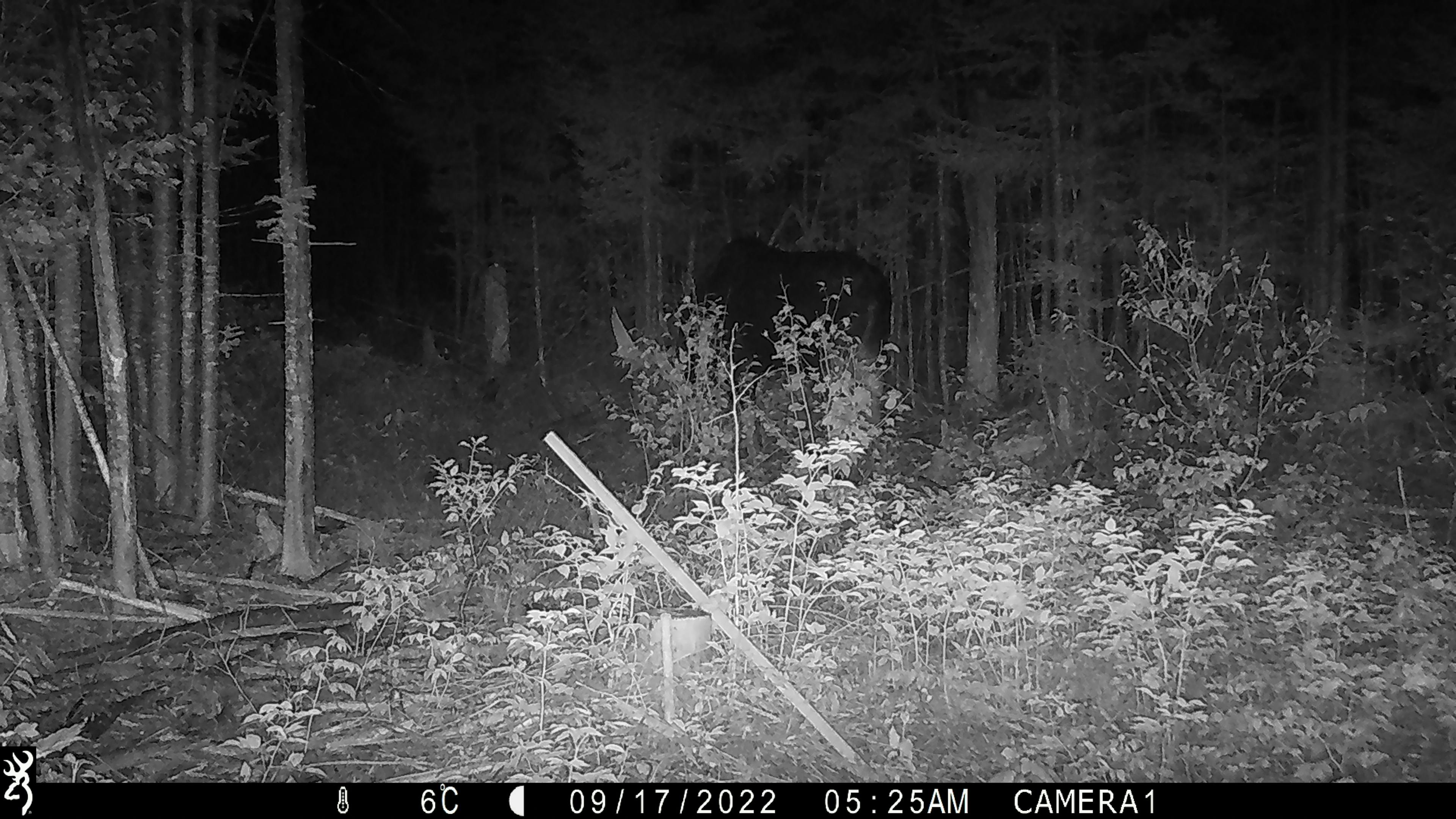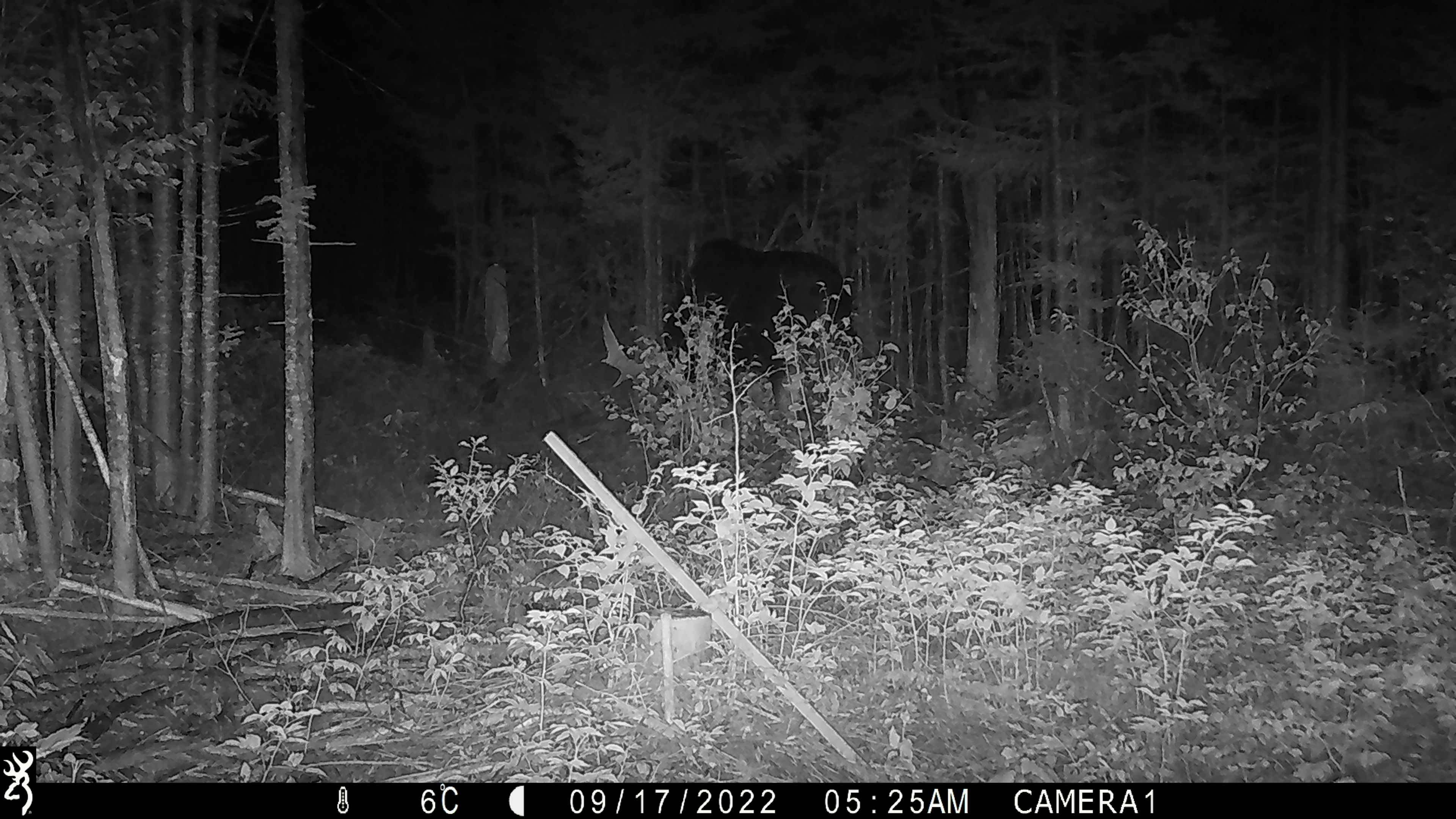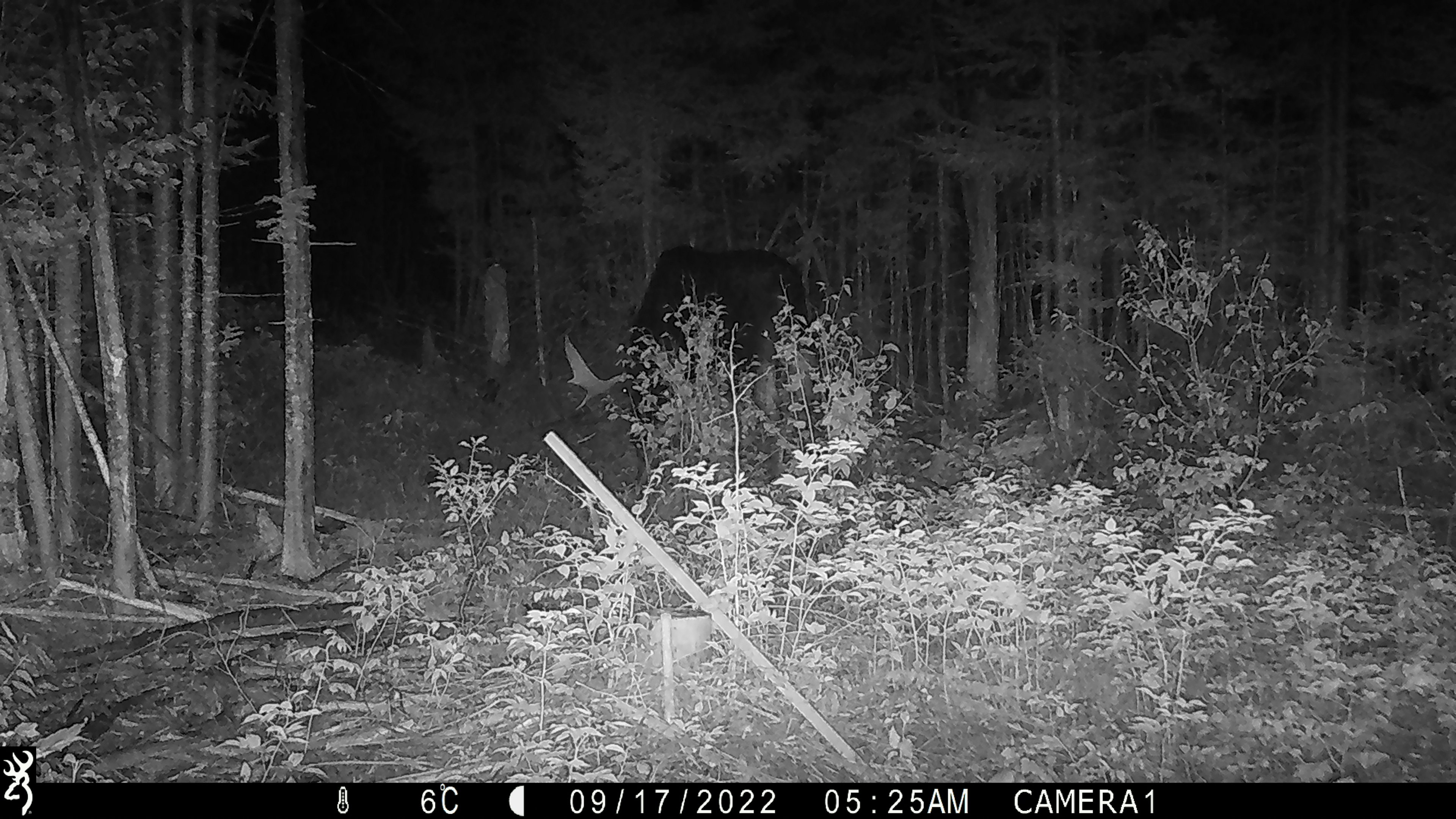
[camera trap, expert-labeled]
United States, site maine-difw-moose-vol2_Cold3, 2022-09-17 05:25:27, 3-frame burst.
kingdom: Animalia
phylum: Chordata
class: Mammalia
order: Artiodactyla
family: Cervidae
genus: Alces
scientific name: Alces alces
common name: moose